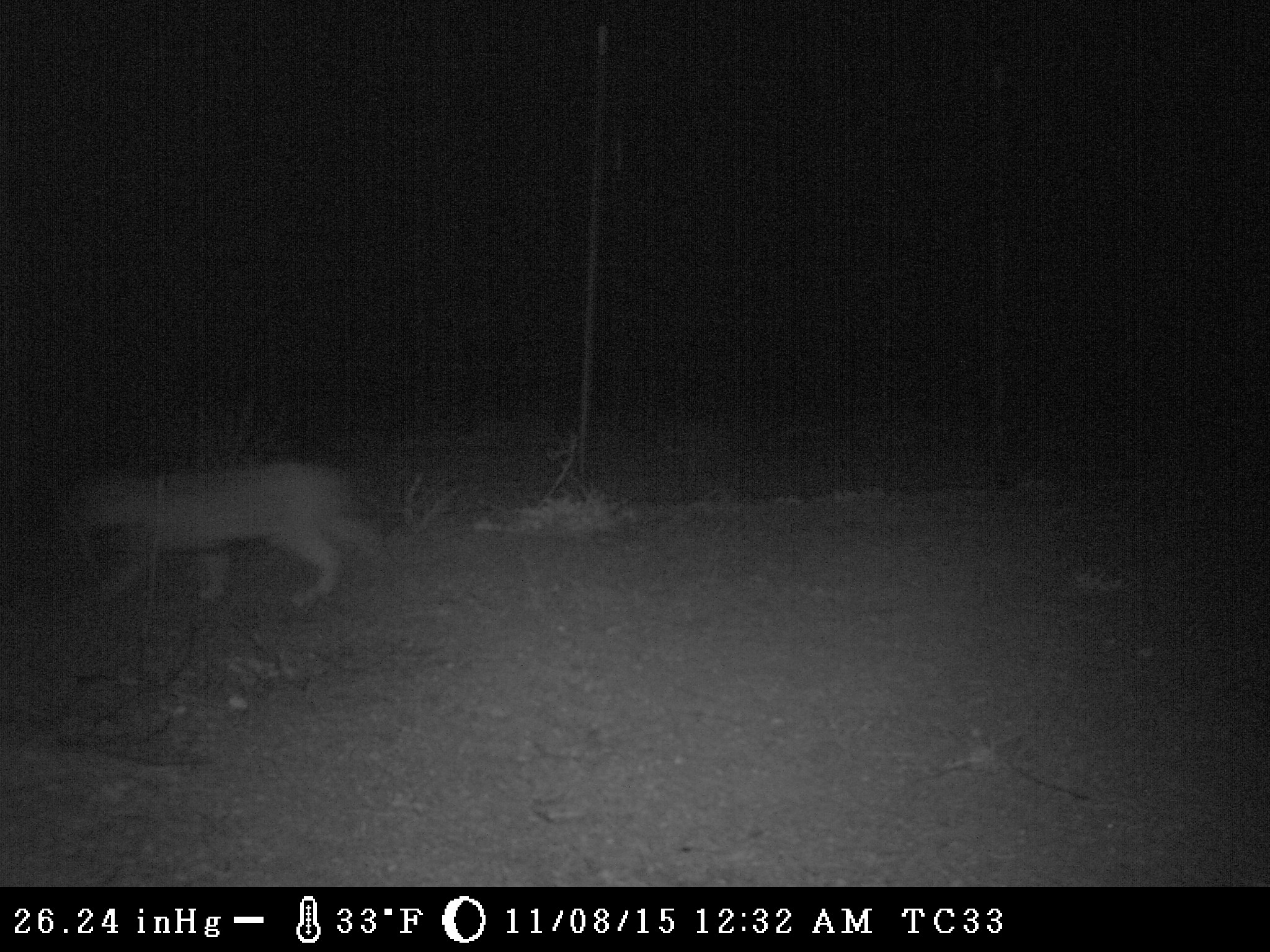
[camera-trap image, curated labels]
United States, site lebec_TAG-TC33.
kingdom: Animalia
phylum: Chordata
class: Mammalia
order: Carnivora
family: Felidae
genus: Lynx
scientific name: Lynx rufus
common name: bobcat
Lynx rufus (bobcat).